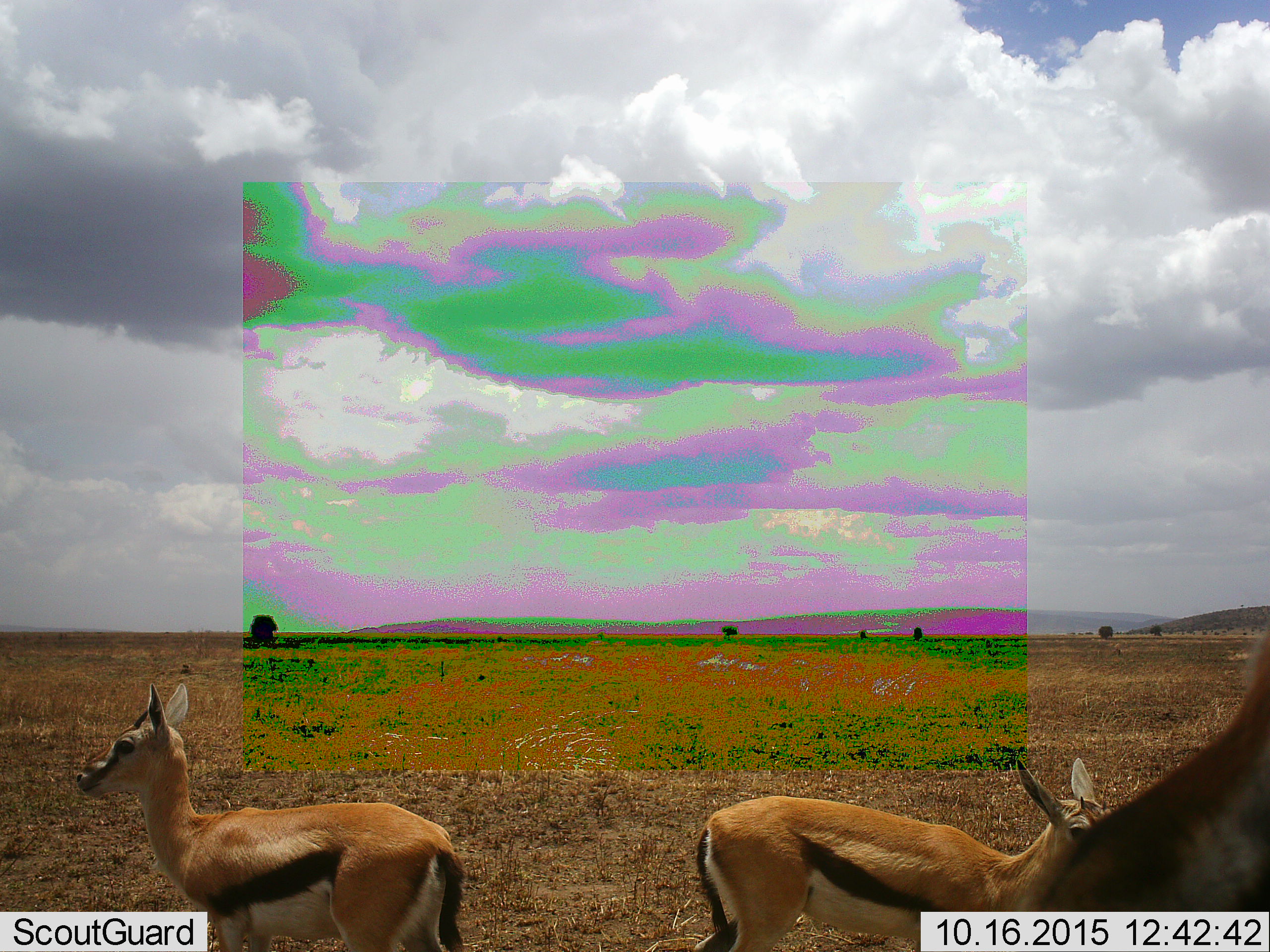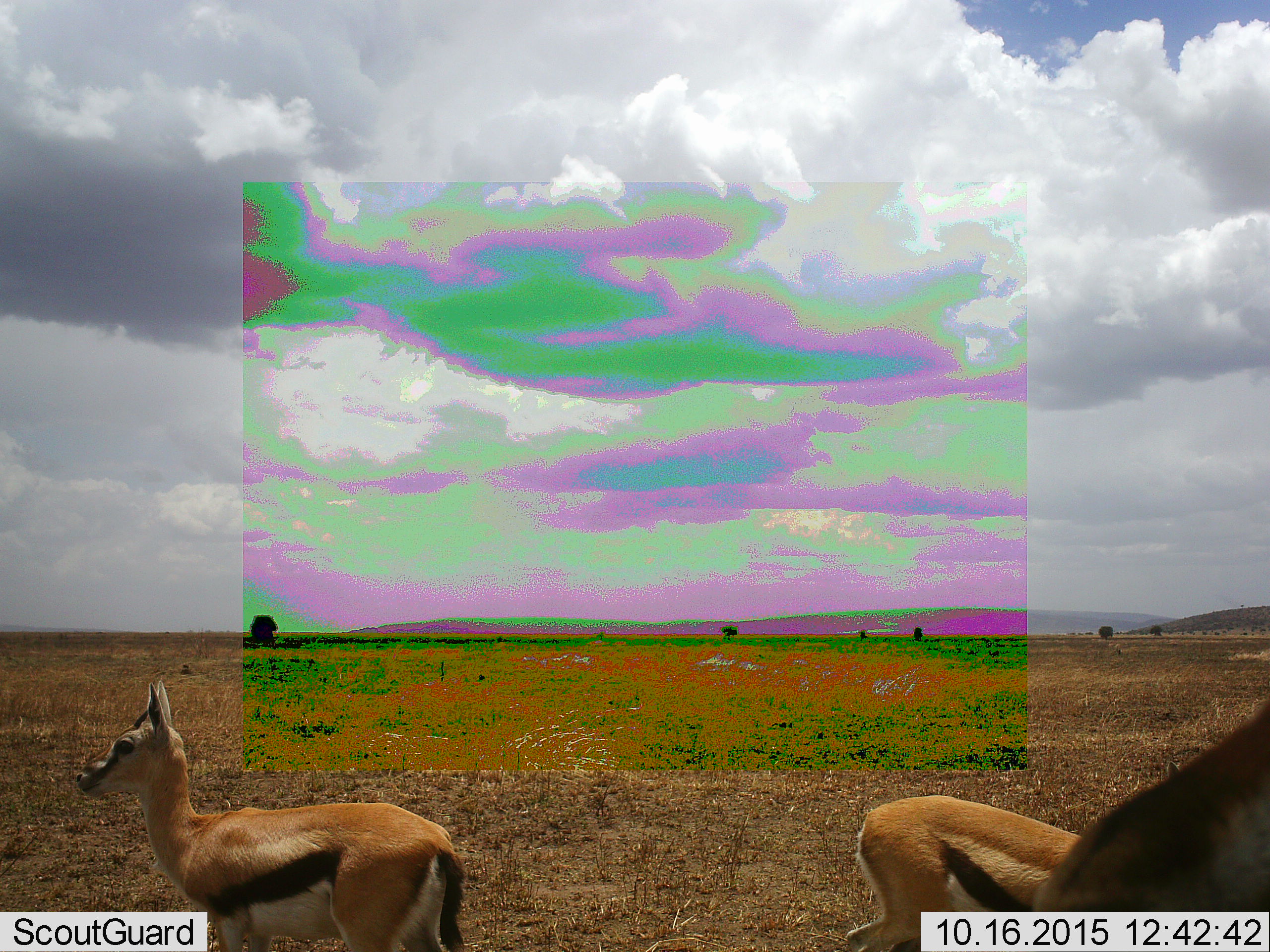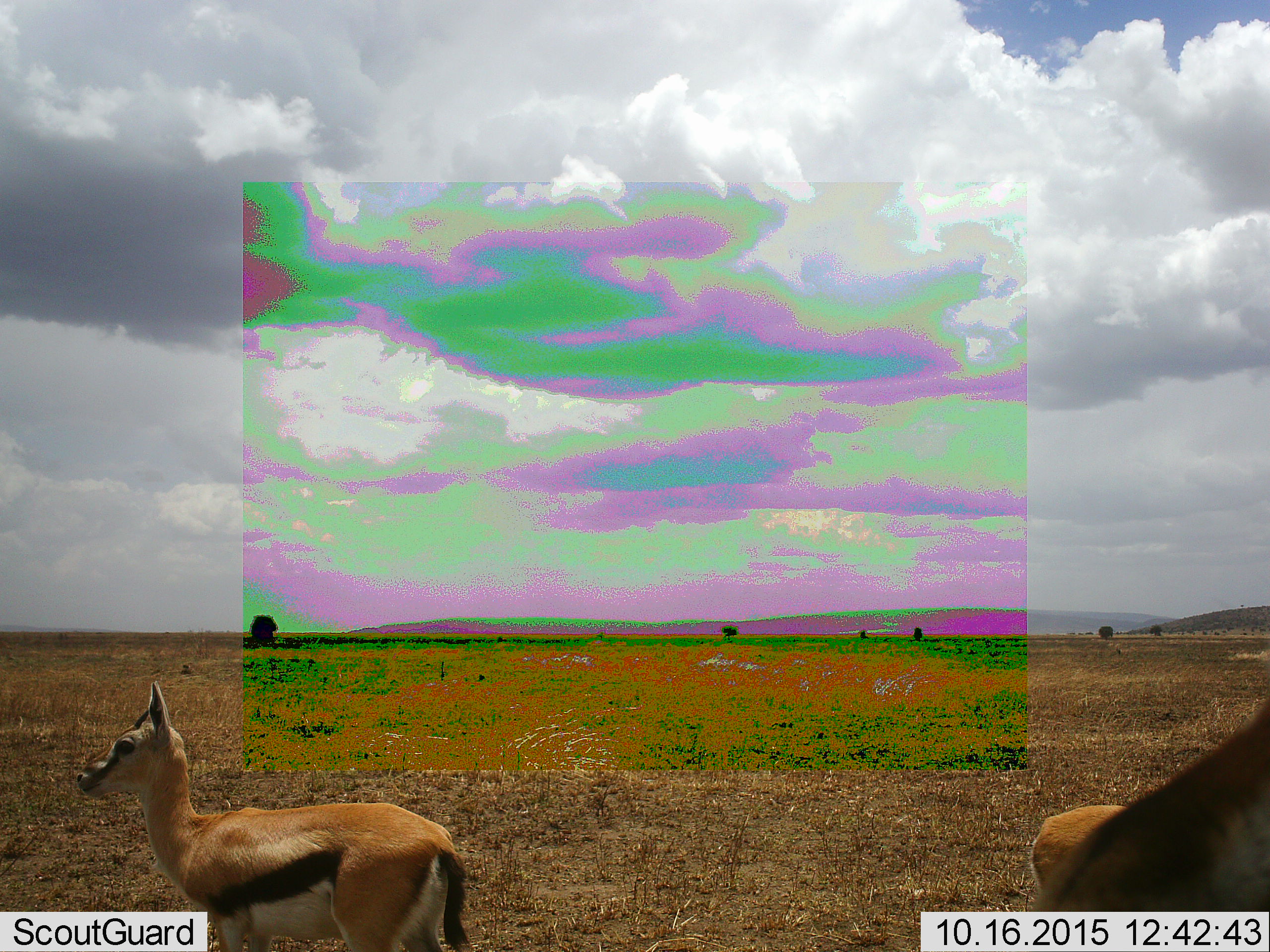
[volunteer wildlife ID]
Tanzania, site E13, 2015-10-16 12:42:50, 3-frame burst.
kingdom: Animalia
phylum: Chordata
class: Mammalia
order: Artiodactyla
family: Bovidae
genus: Eudorcas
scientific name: Eudorcas thomsonii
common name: thomson's gazelle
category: gazellethomsons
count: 3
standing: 94%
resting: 0%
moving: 83%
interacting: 0%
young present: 17%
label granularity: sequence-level